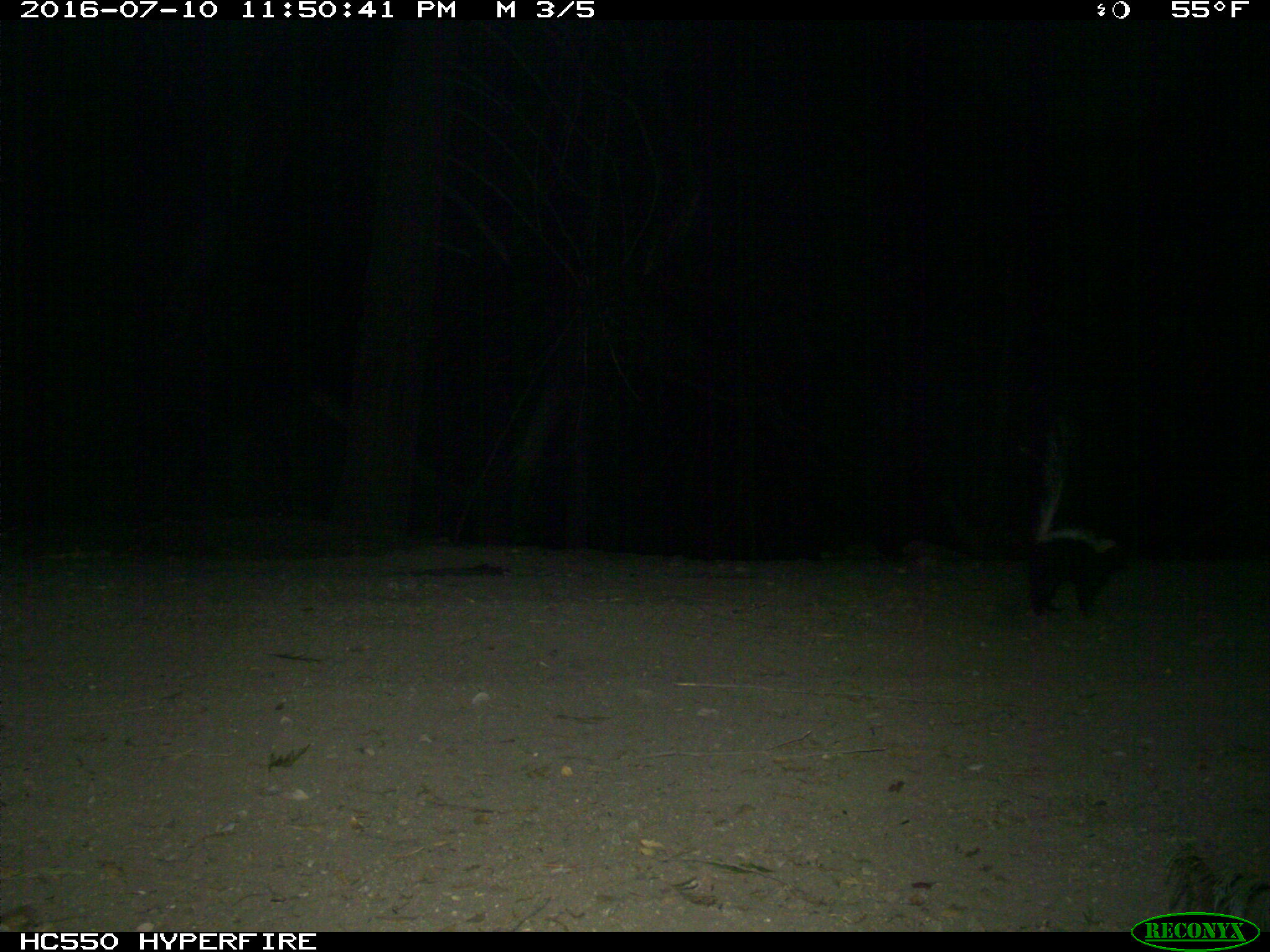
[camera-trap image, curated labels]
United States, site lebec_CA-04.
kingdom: Animalia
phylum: Chordata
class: Mammalia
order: Carnivora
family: Mephitidae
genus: Mephitis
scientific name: Mephitis mephitis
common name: striped skunk